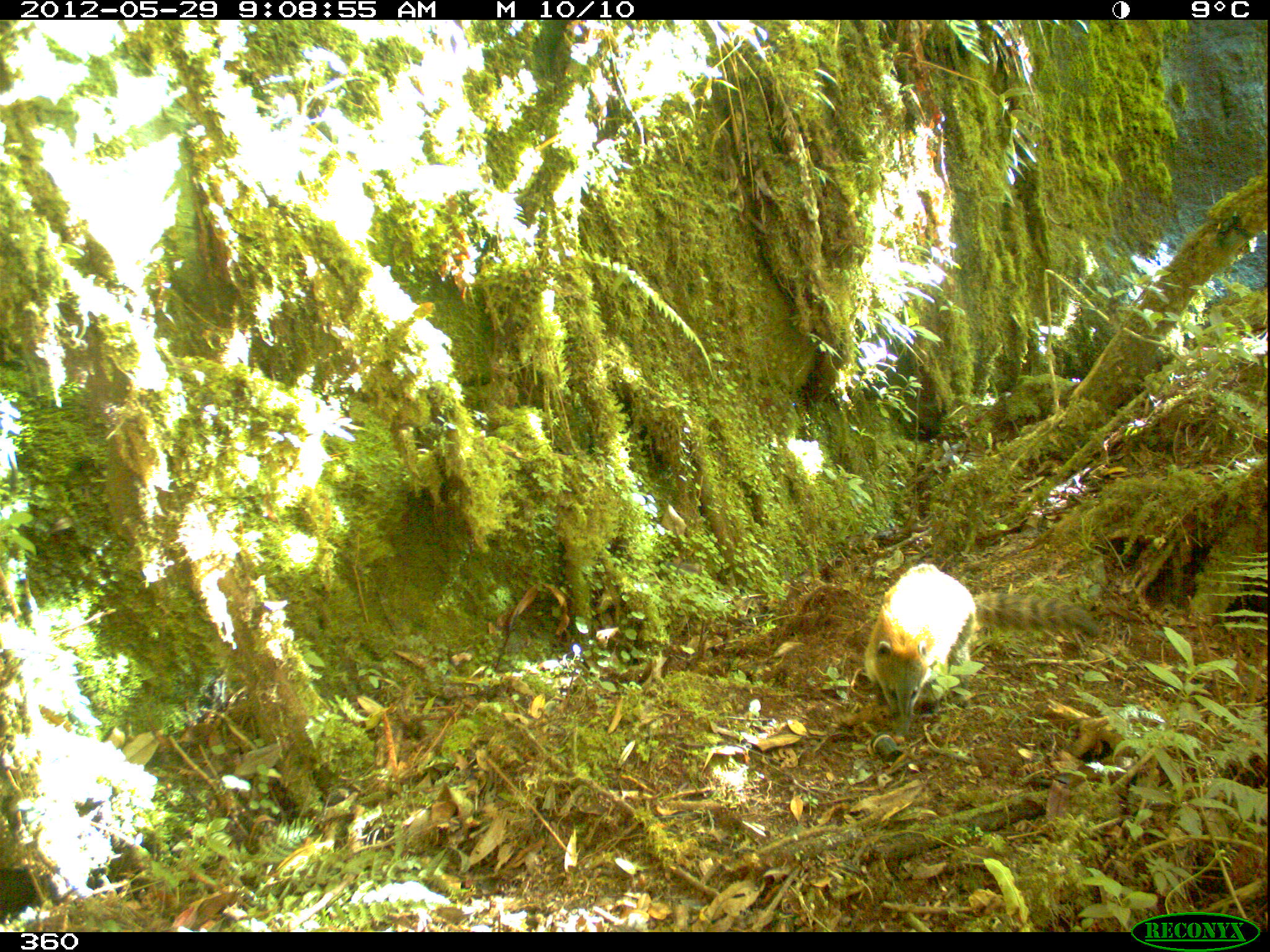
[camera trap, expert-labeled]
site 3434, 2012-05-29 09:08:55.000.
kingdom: Animalia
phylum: Chordata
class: Mammalia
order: Carnivora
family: Procyonidae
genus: Nasua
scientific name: Nasua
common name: coatis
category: unknown coati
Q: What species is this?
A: Unknown coati (coatis) (Nasua).